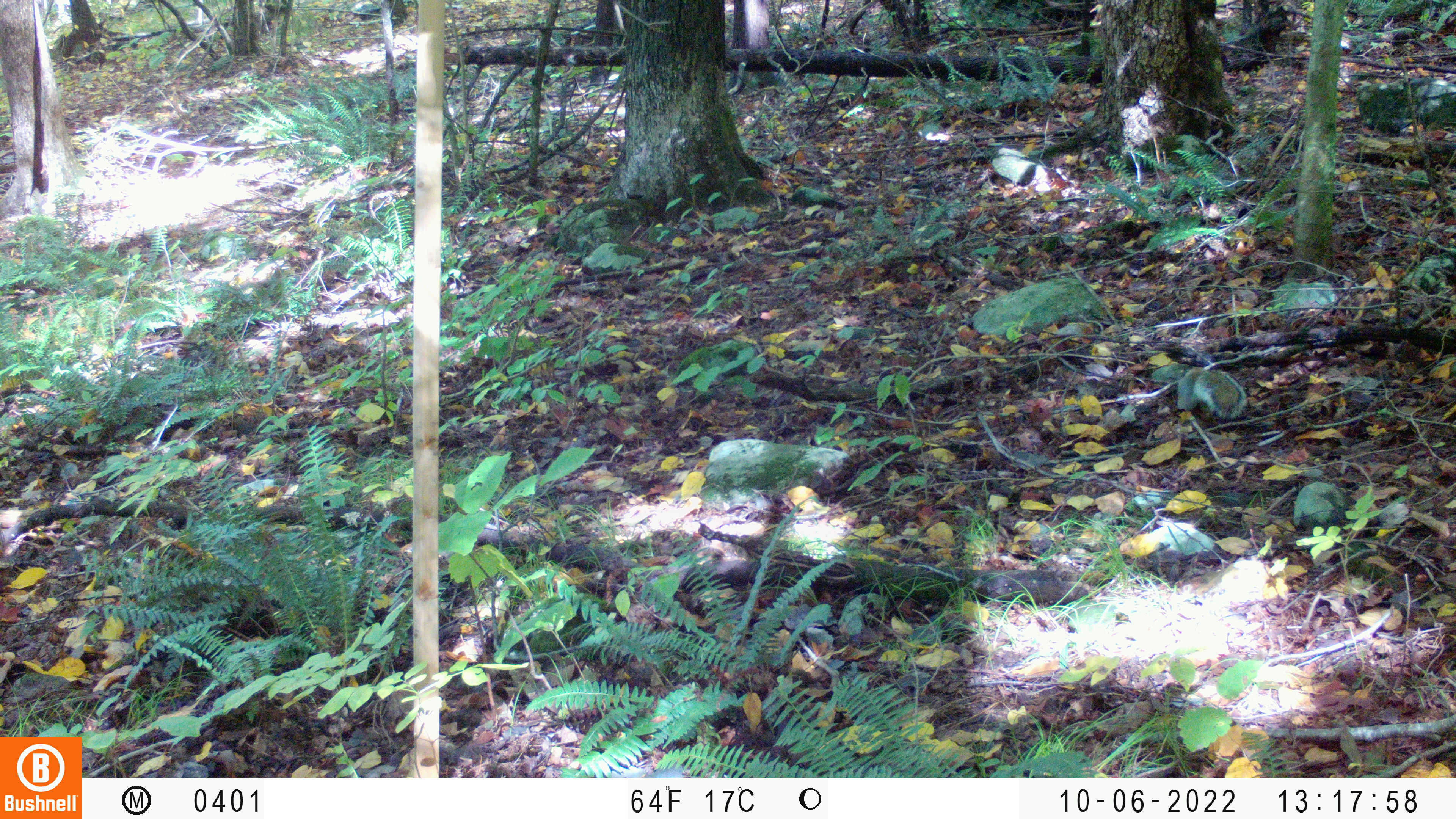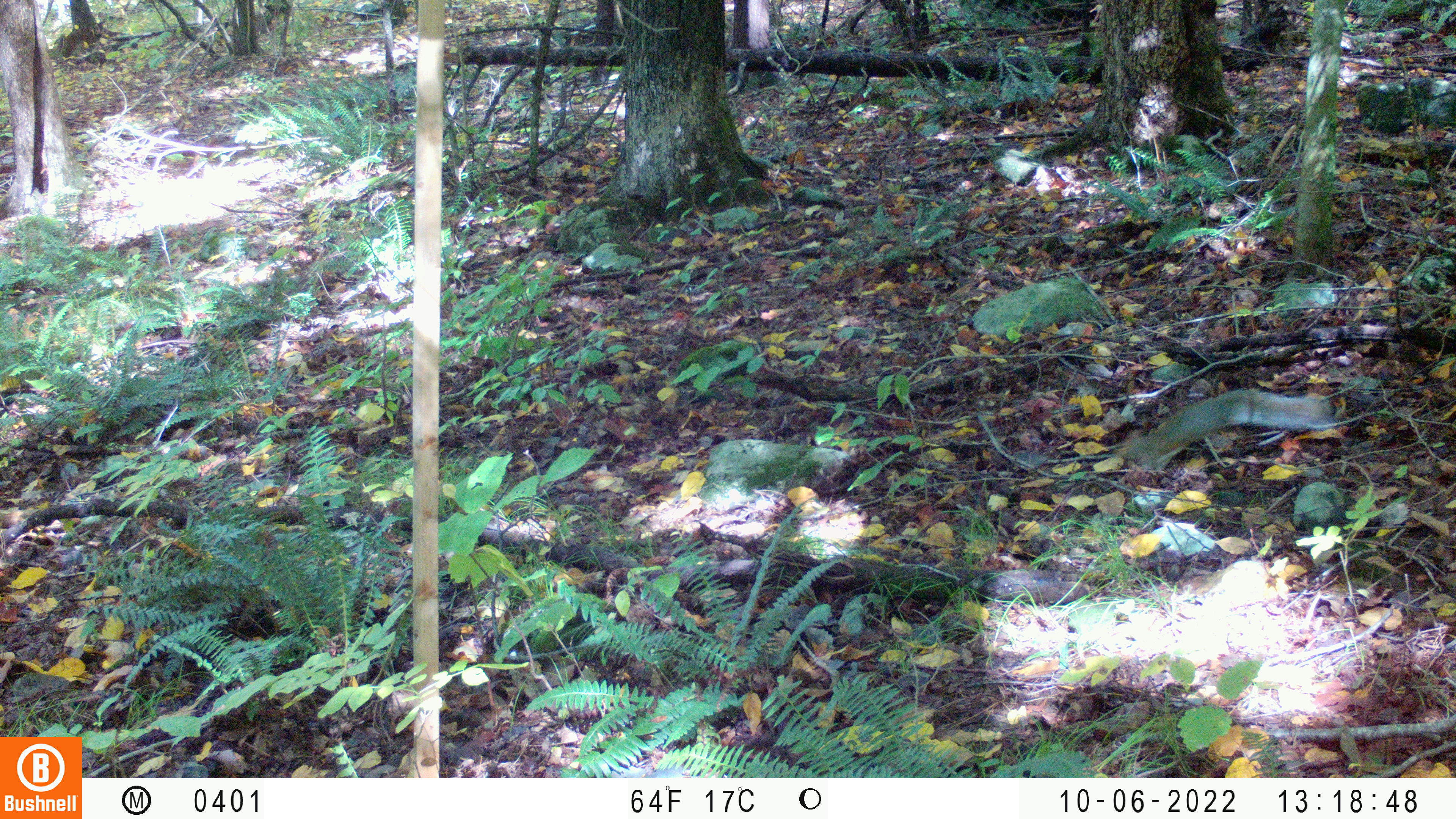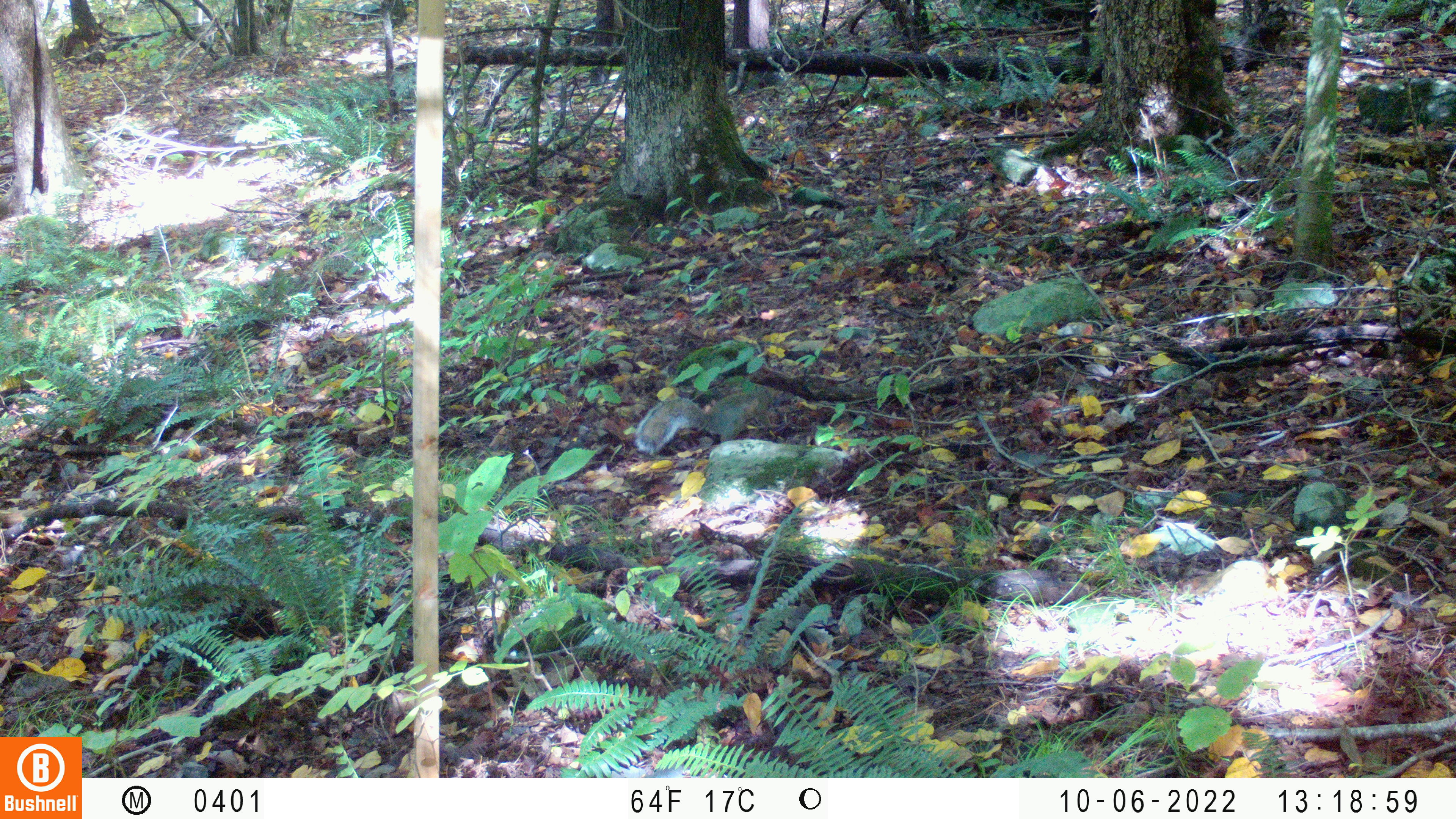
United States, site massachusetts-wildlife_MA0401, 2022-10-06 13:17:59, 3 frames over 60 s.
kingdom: Animalia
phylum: Chordata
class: Mammalia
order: Rodentia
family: Sciuridae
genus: Sciurus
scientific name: Sciurus carolinensis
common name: gray squirrel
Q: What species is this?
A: Gray squirrel (Sciurus carolinensis).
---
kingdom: Animalia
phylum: Chordata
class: Aves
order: Passeriformes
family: Mimidae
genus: Dumetella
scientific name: Dumetella carolinensis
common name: gray catbird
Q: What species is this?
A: Gray catbird (Dumetella carolinensis).